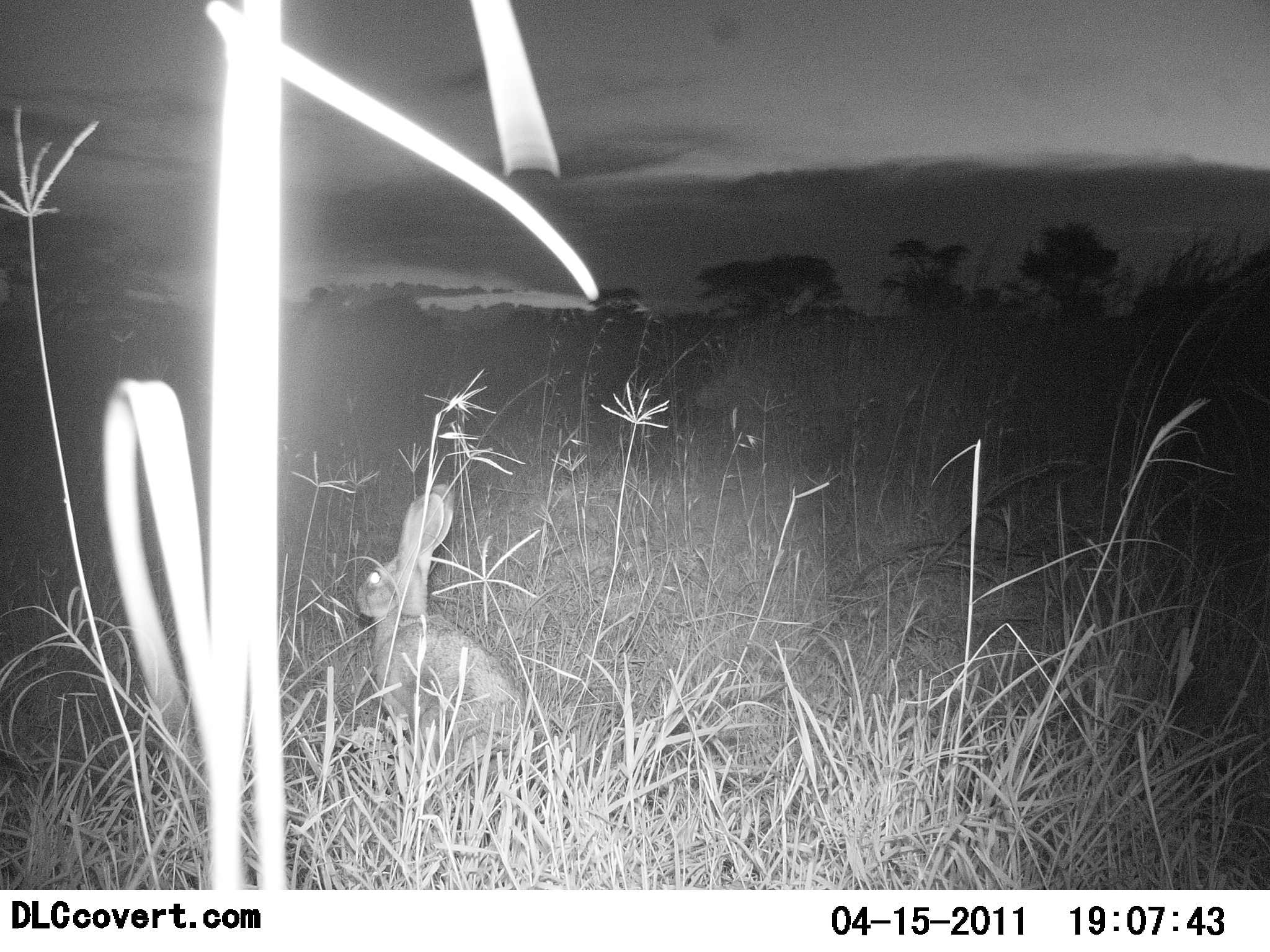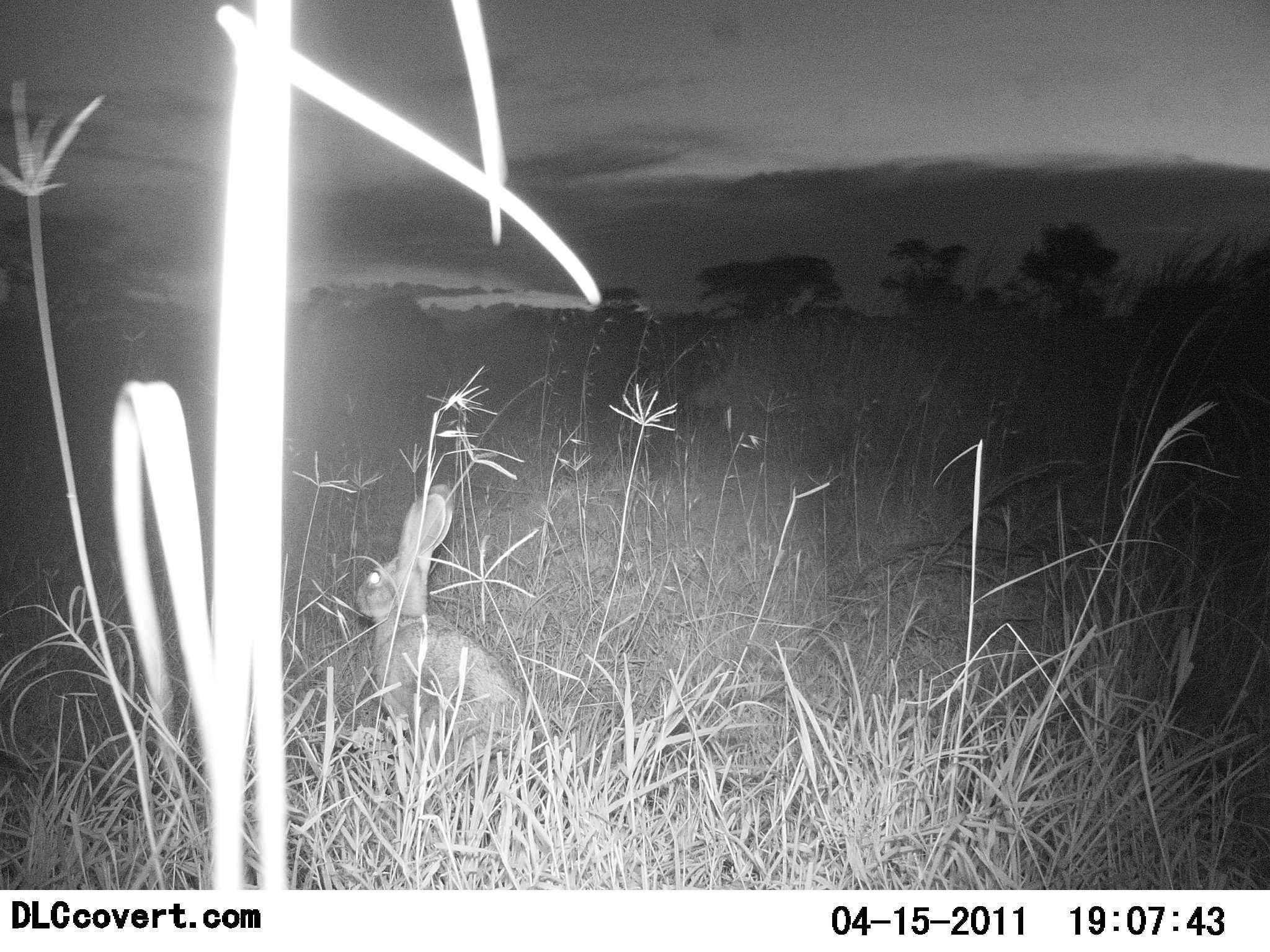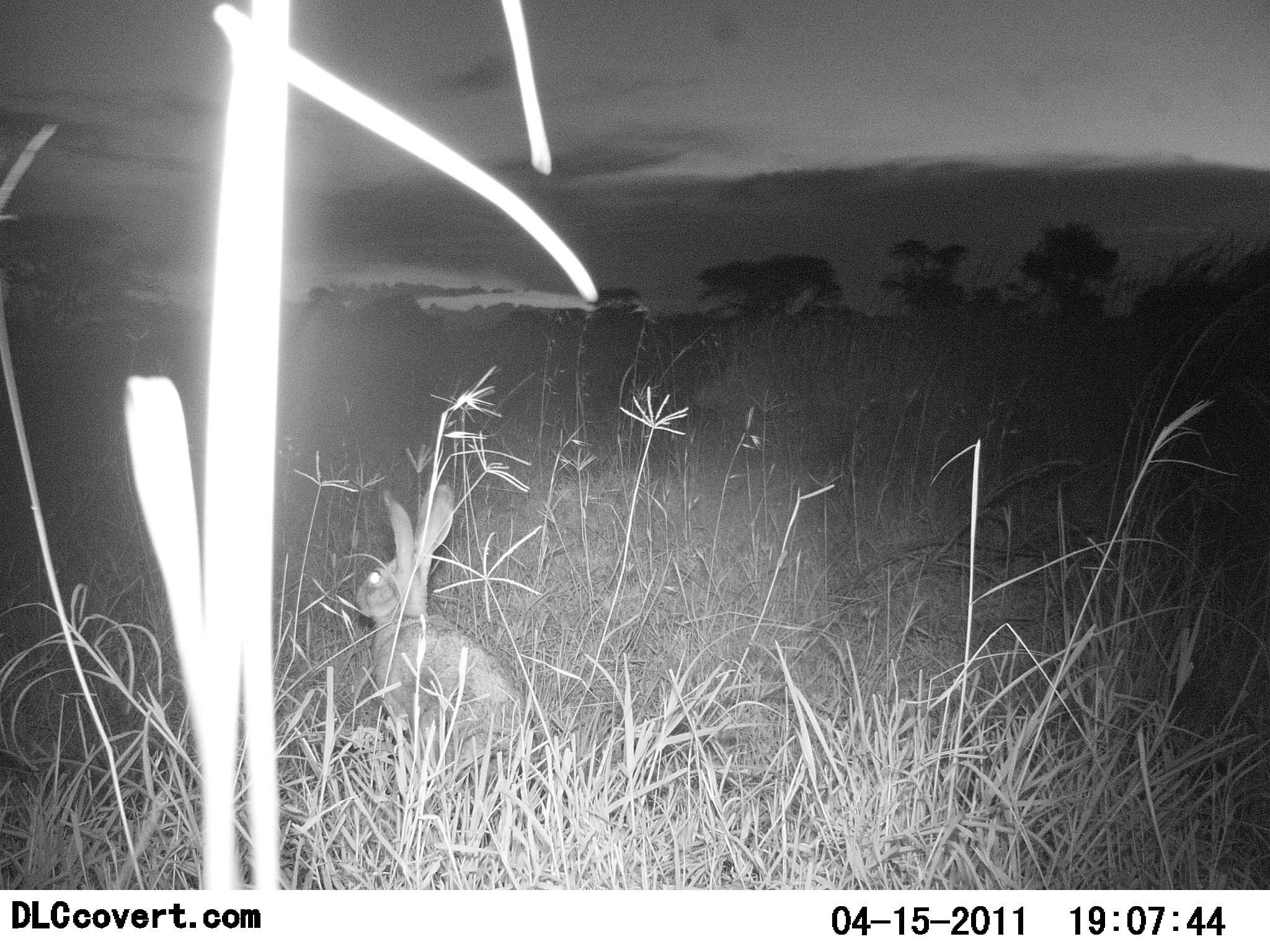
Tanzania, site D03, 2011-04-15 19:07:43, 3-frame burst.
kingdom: Animalia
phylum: Chordata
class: Mammalia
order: Lagomorpha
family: Leporidae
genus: Lepus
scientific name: Lepus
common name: hare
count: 1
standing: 57%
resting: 43%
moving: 0%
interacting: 0%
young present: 0%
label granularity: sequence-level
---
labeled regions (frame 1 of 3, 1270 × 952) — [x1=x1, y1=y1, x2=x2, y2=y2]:
animal: [x1=356, y1=482, x2=529, y2=804]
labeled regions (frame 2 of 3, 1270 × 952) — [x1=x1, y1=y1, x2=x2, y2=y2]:
animal: [x1=356, y1=482, x2=529, y2=804]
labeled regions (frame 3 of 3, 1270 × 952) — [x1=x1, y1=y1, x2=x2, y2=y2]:
animal: [x1=356, y1=482, x2=529, y2=804]